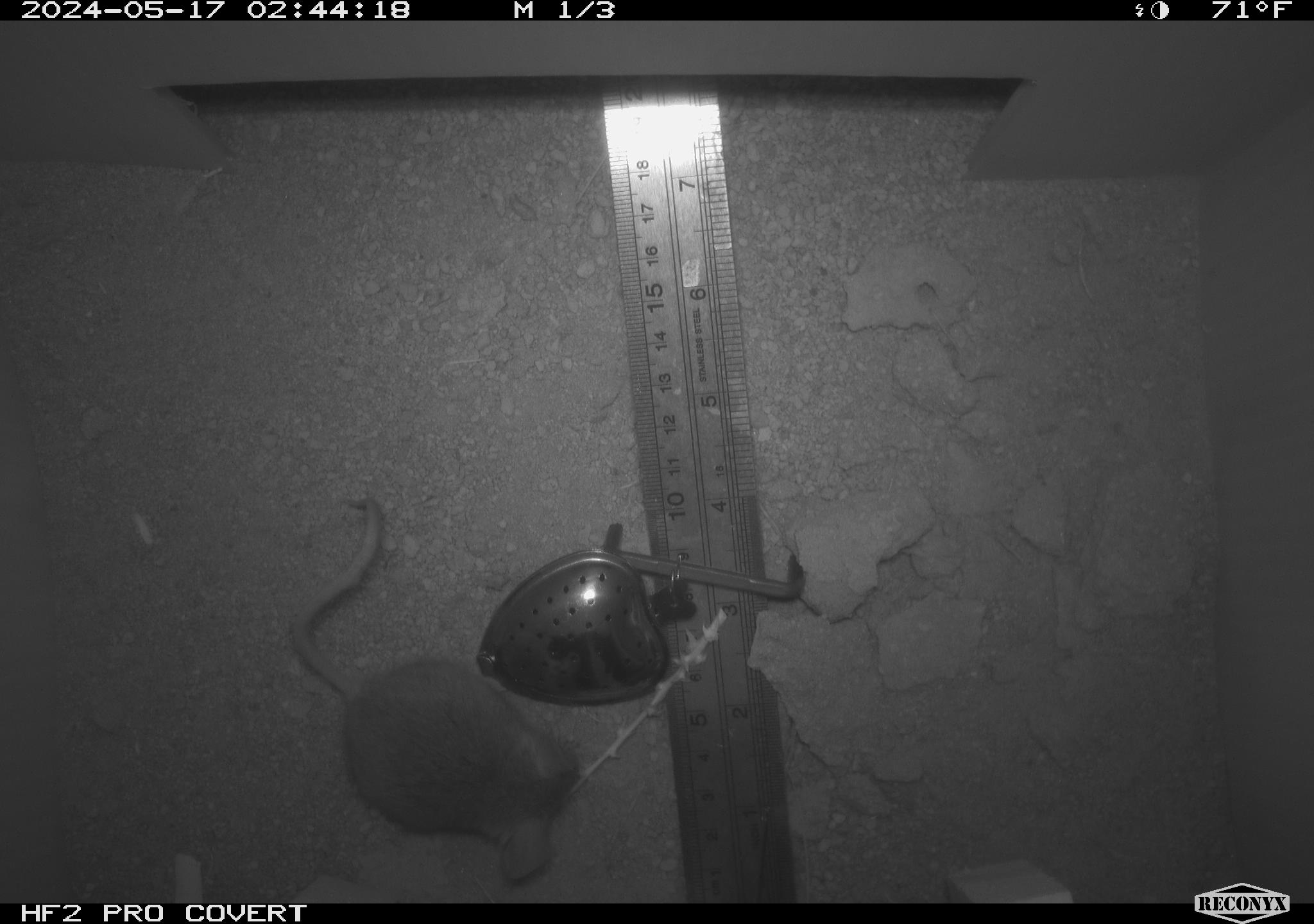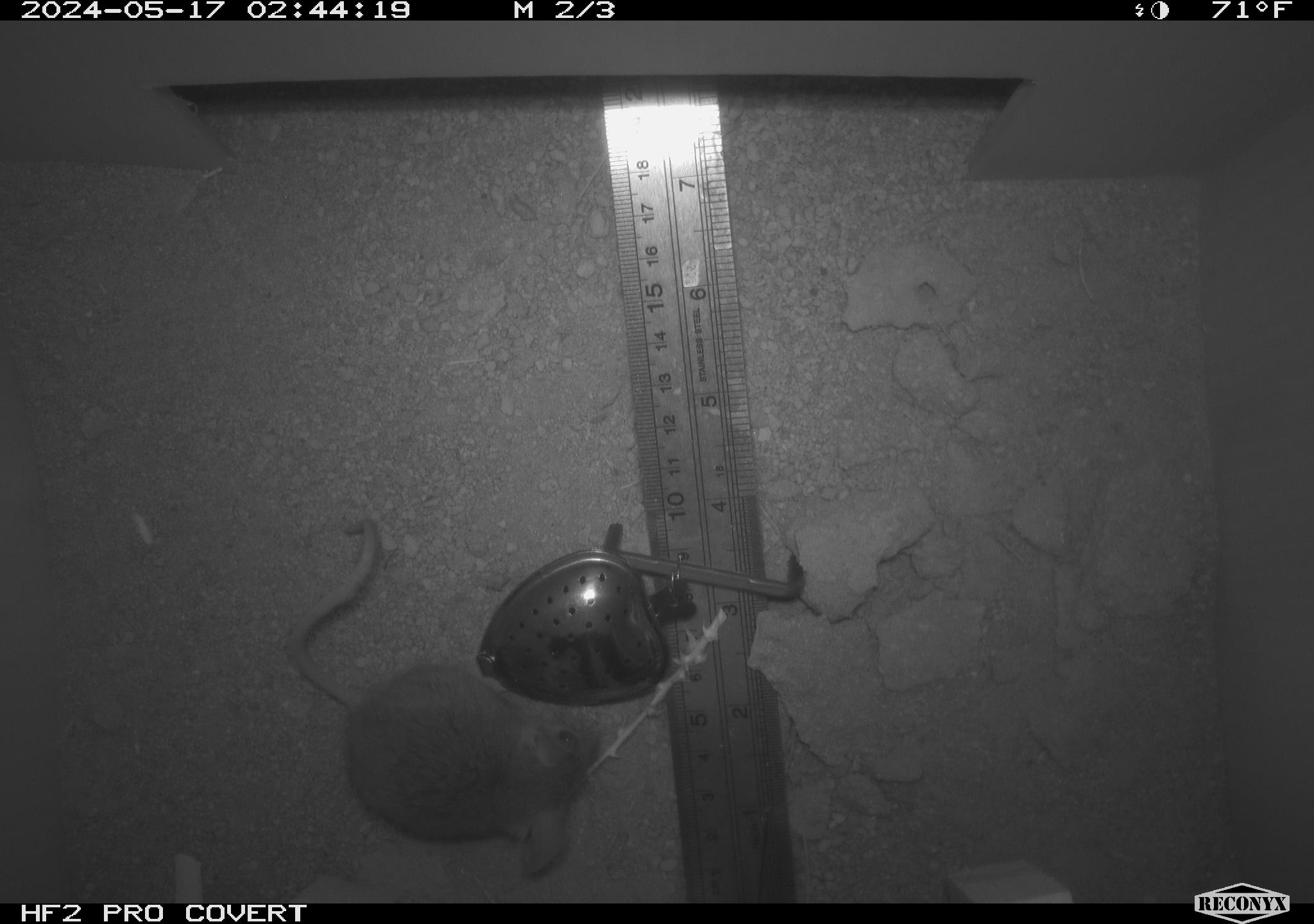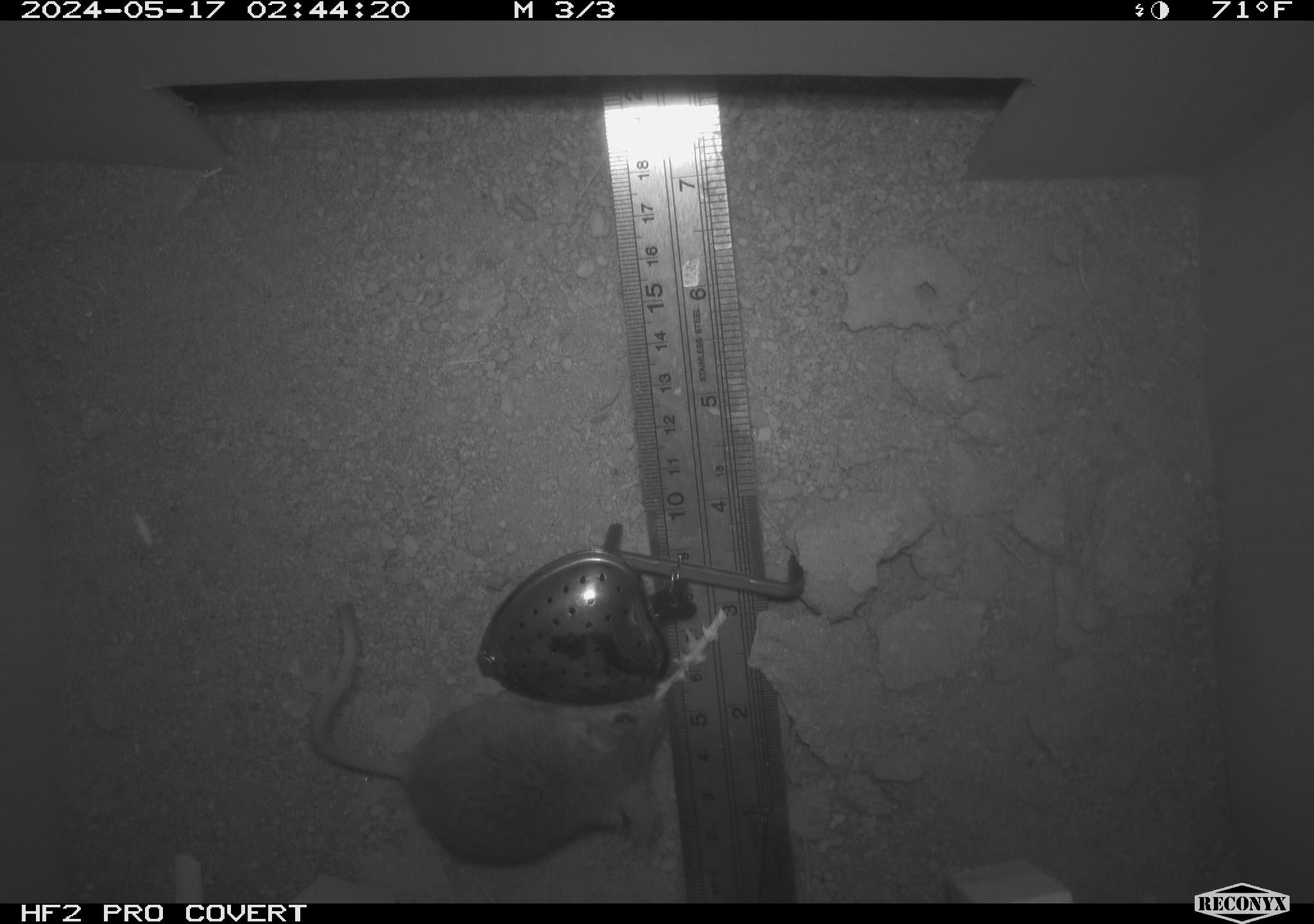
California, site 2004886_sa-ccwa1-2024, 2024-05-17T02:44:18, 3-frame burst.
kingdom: Animalia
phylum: Chordata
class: Mammalia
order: Rodentia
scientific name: Rodentia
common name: mouse species